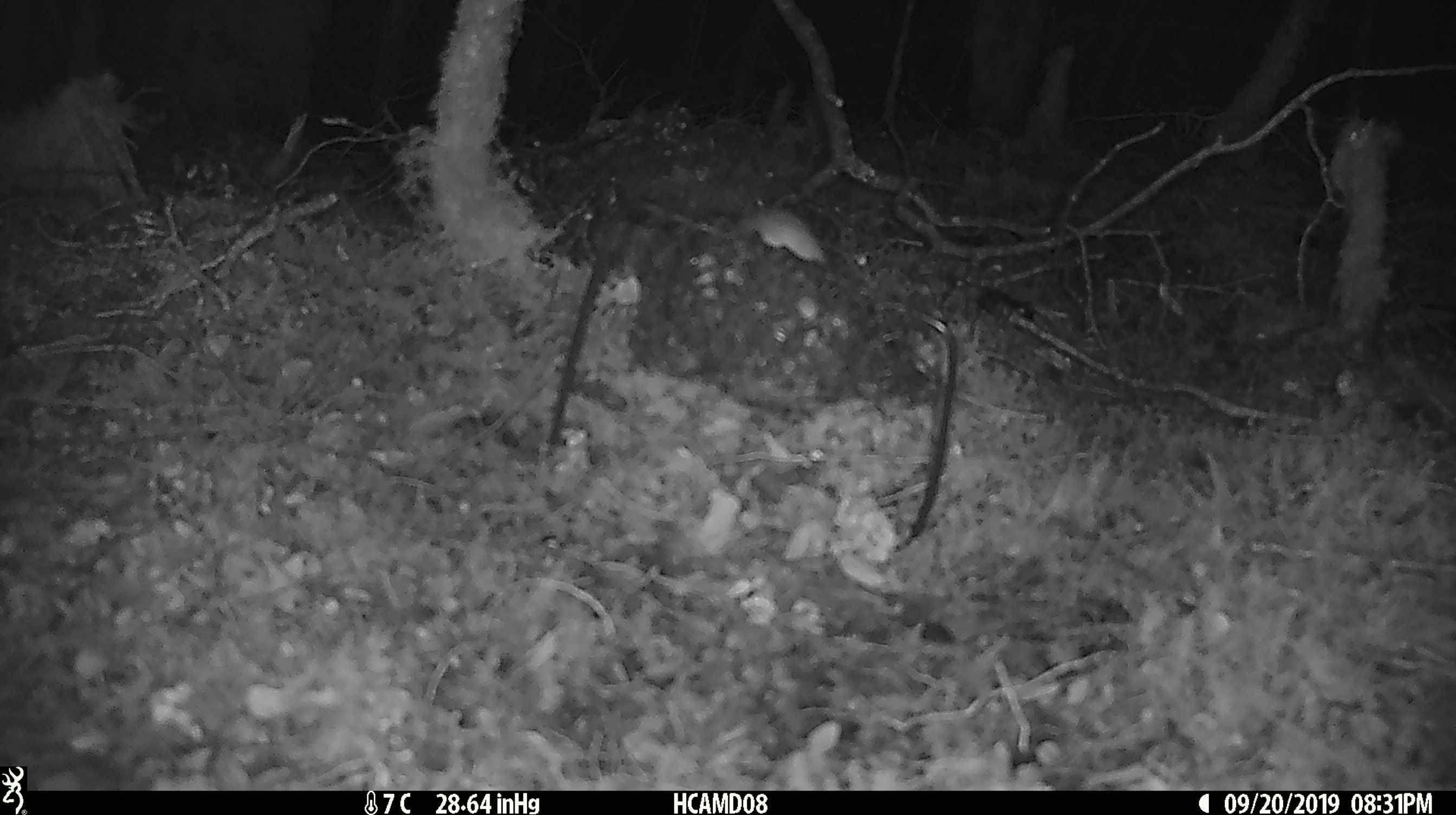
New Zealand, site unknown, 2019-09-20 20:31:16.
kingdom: Animalia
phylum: Chordata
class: Mammalia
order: Rodentia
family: Muridae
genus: Mus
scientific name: Mus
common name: mouse